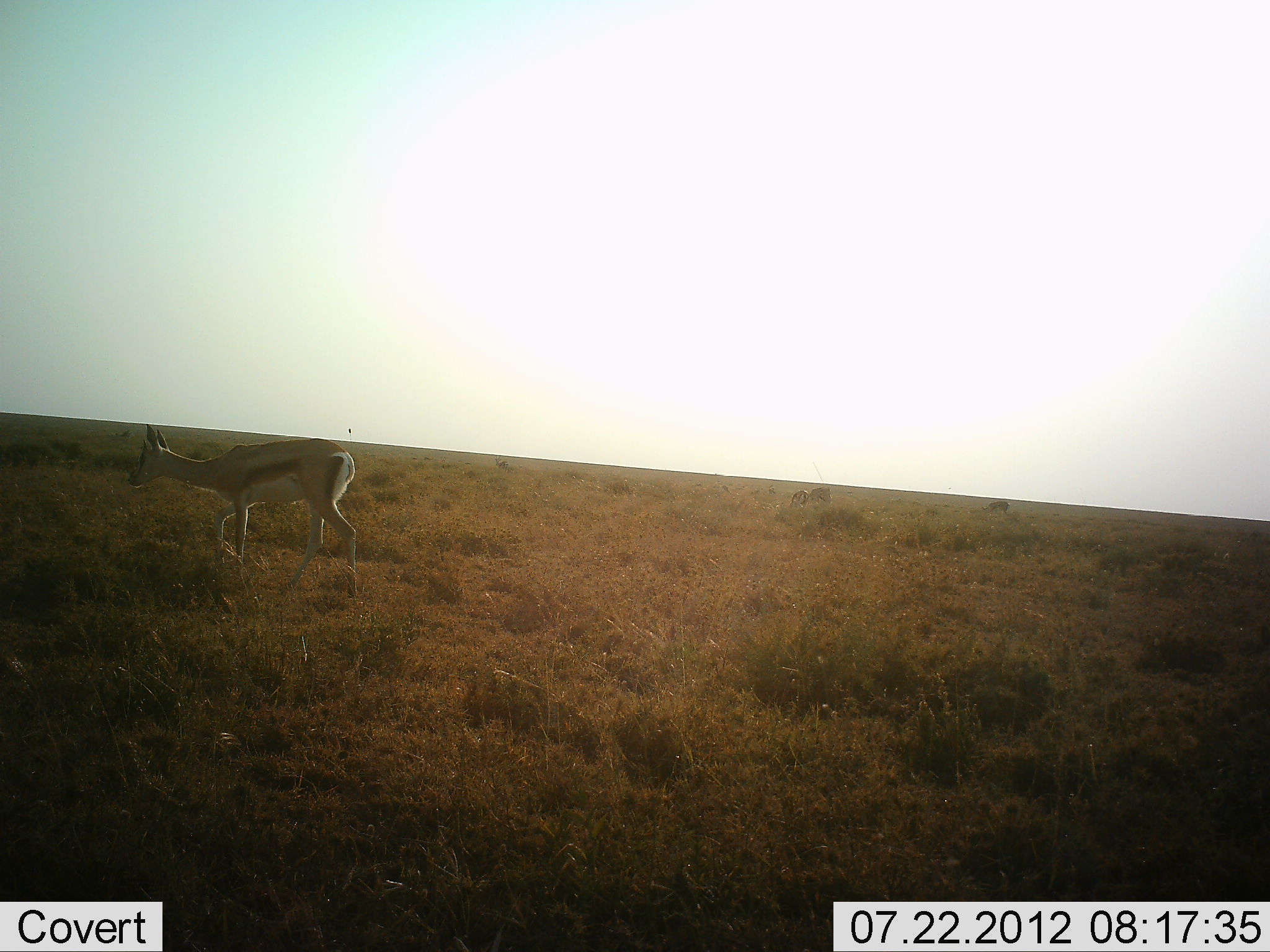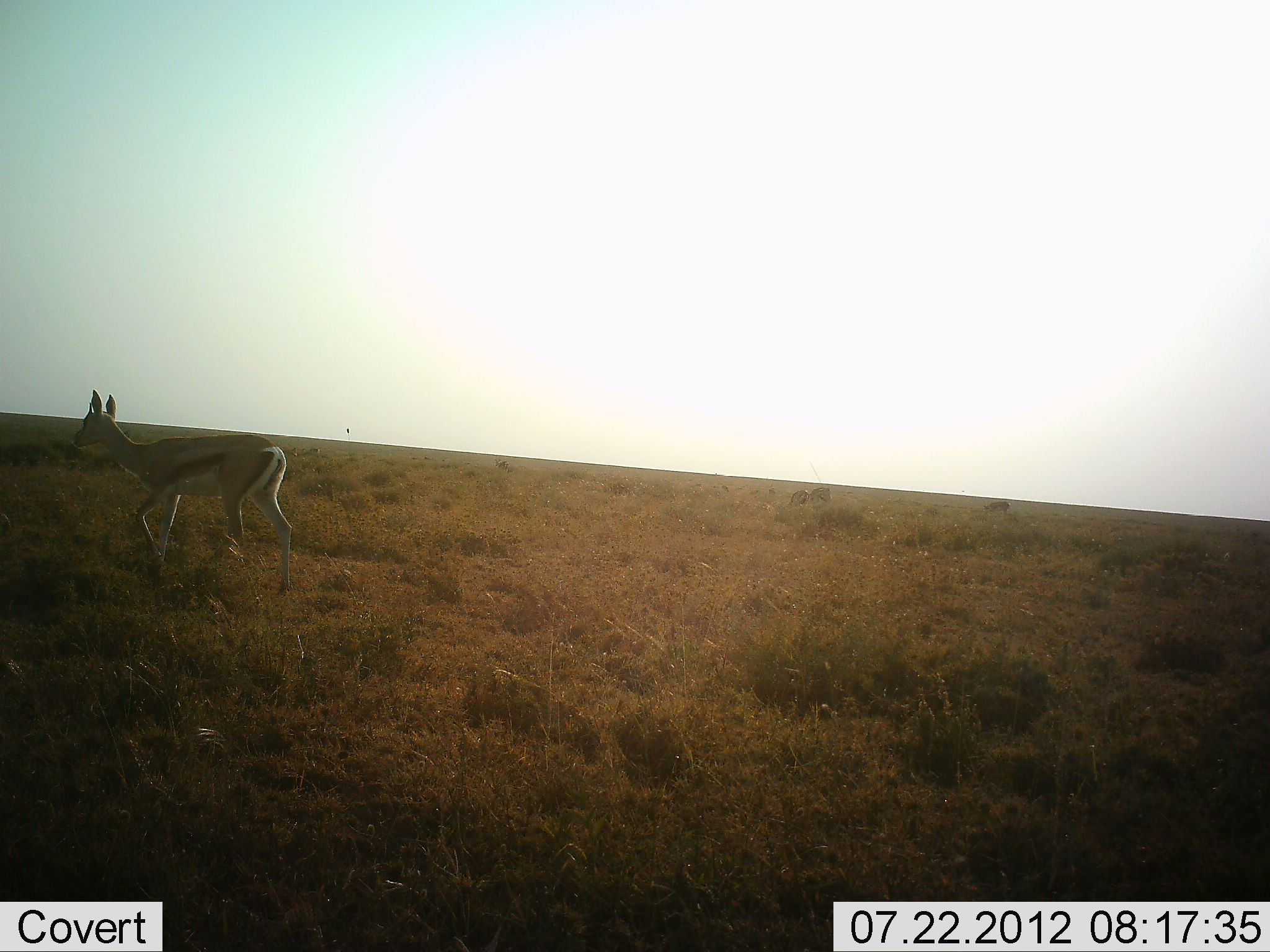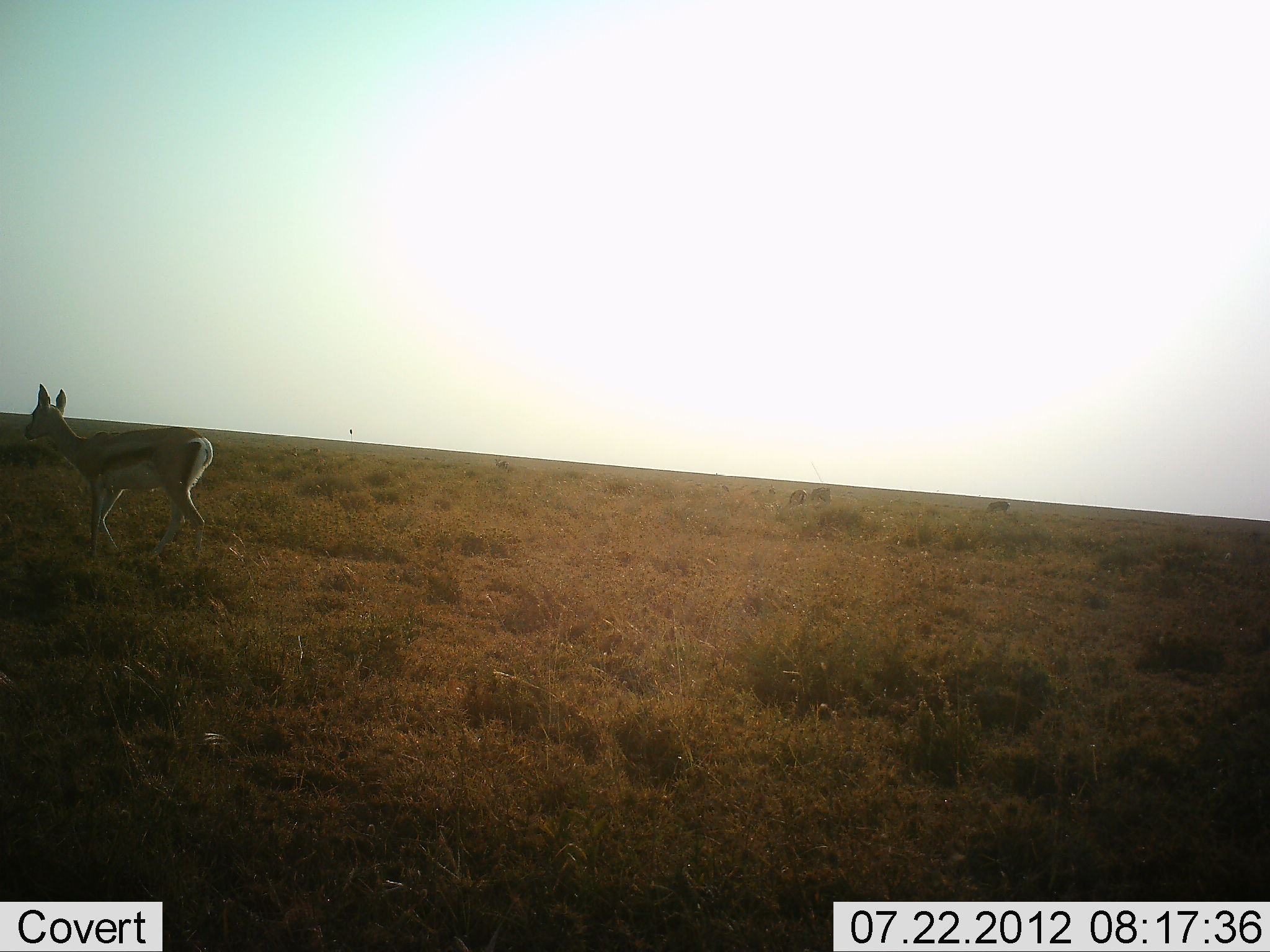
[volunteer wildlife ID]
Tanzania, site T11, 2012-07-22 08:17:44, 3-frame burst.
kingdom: Animalia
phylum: Chordata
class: Mammalia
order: Artiodactyla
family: Bovidae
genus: Eudorcas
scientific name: Eudorcas thomsonii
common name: thomson's gazelle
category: gazellethomsons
Gazellethomsons (thomson's gazelle) (Eudorcas thomsonii), count 1. Behavior (volunteer vote fractions): standing 10%, resting 0%, moving 90%, interacting 0%. Young present (vote fraction): 10%. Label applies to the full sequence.